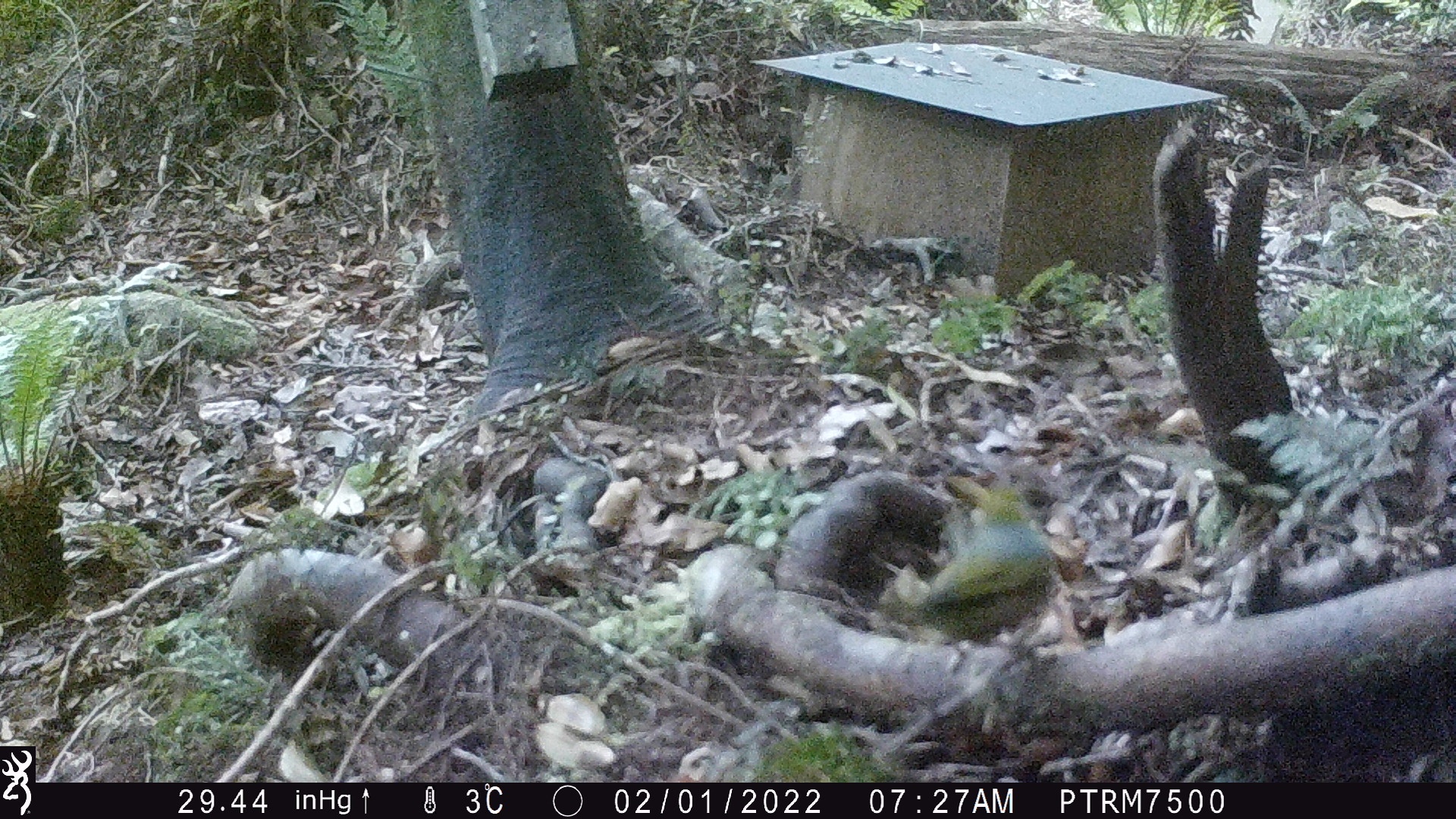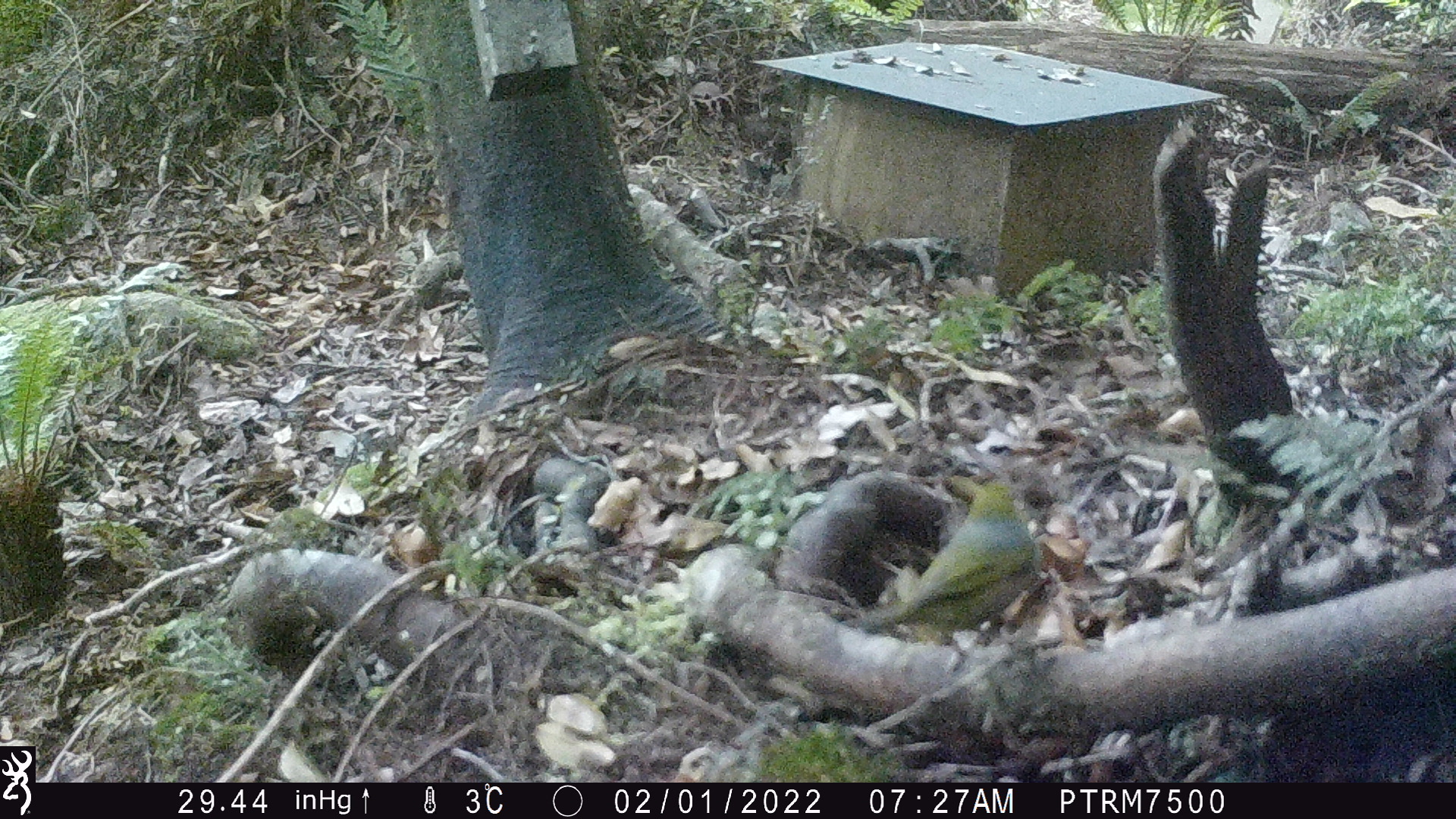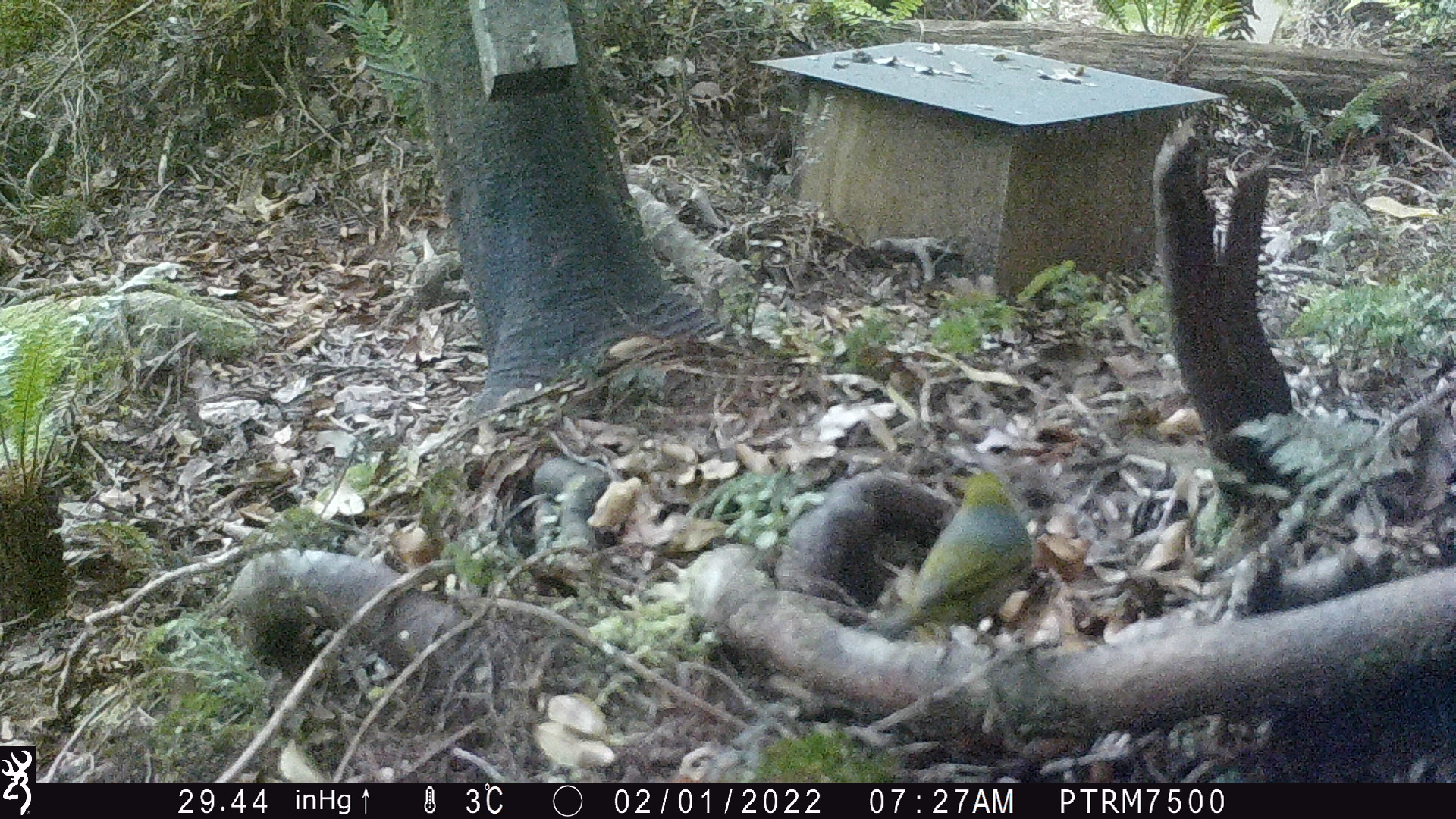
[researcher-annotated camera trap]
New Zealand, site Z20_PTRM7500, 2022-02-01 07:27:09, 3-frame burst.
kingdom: Animalia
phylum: Chordata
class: Aves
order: Passeriformes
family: Zosteropidae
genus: Zosterops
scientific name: Zosterops lateralis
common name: silvereye